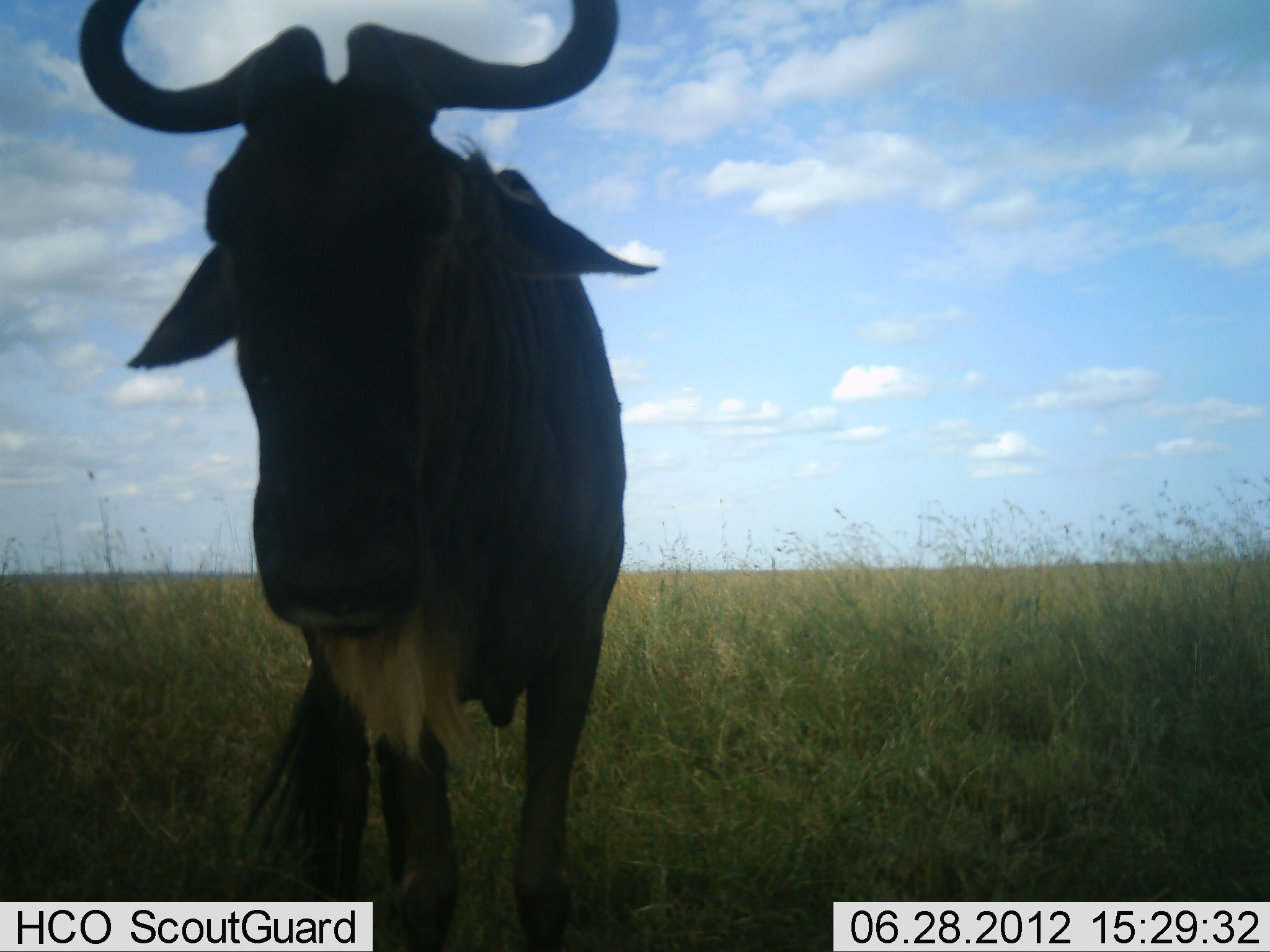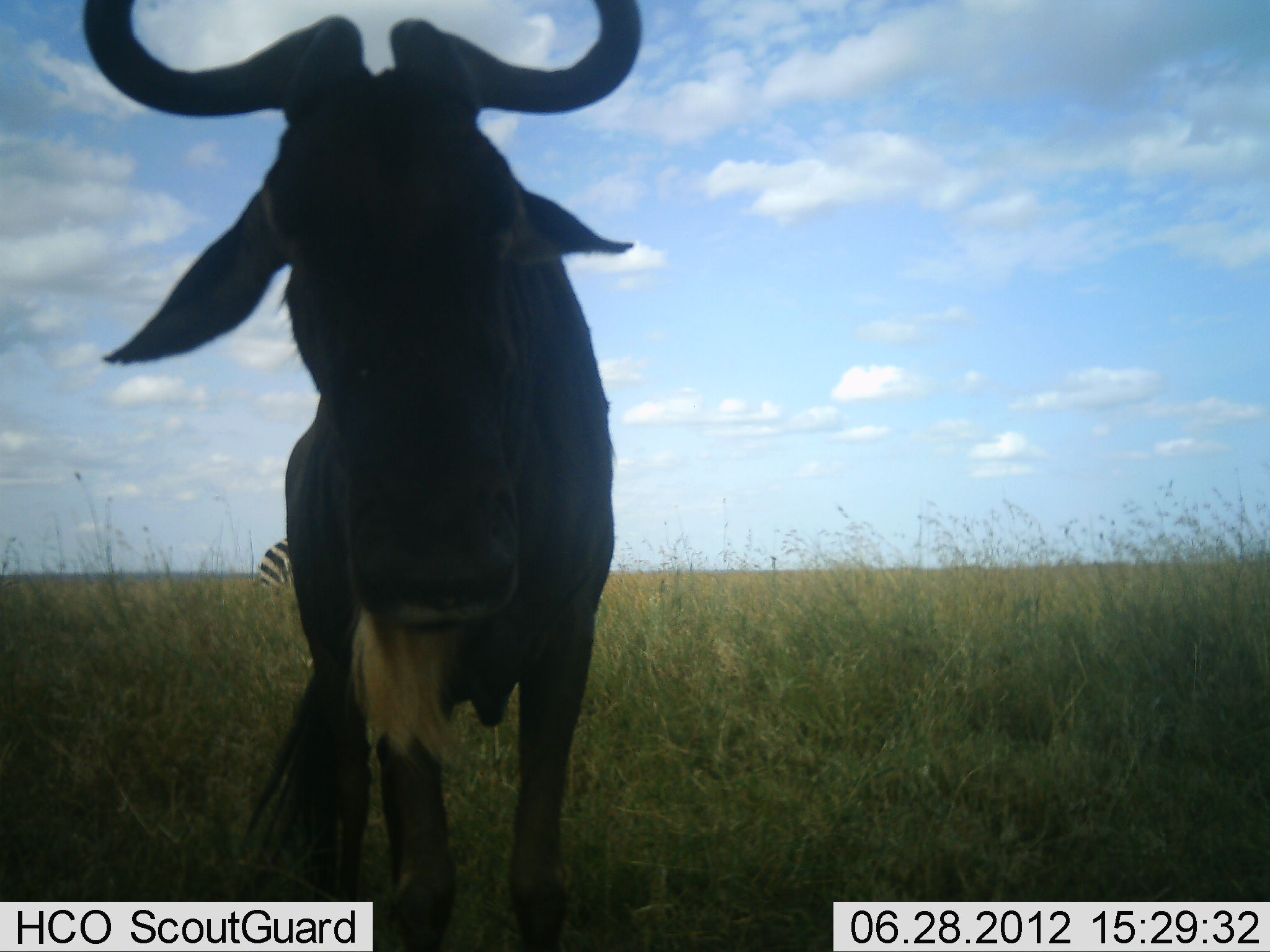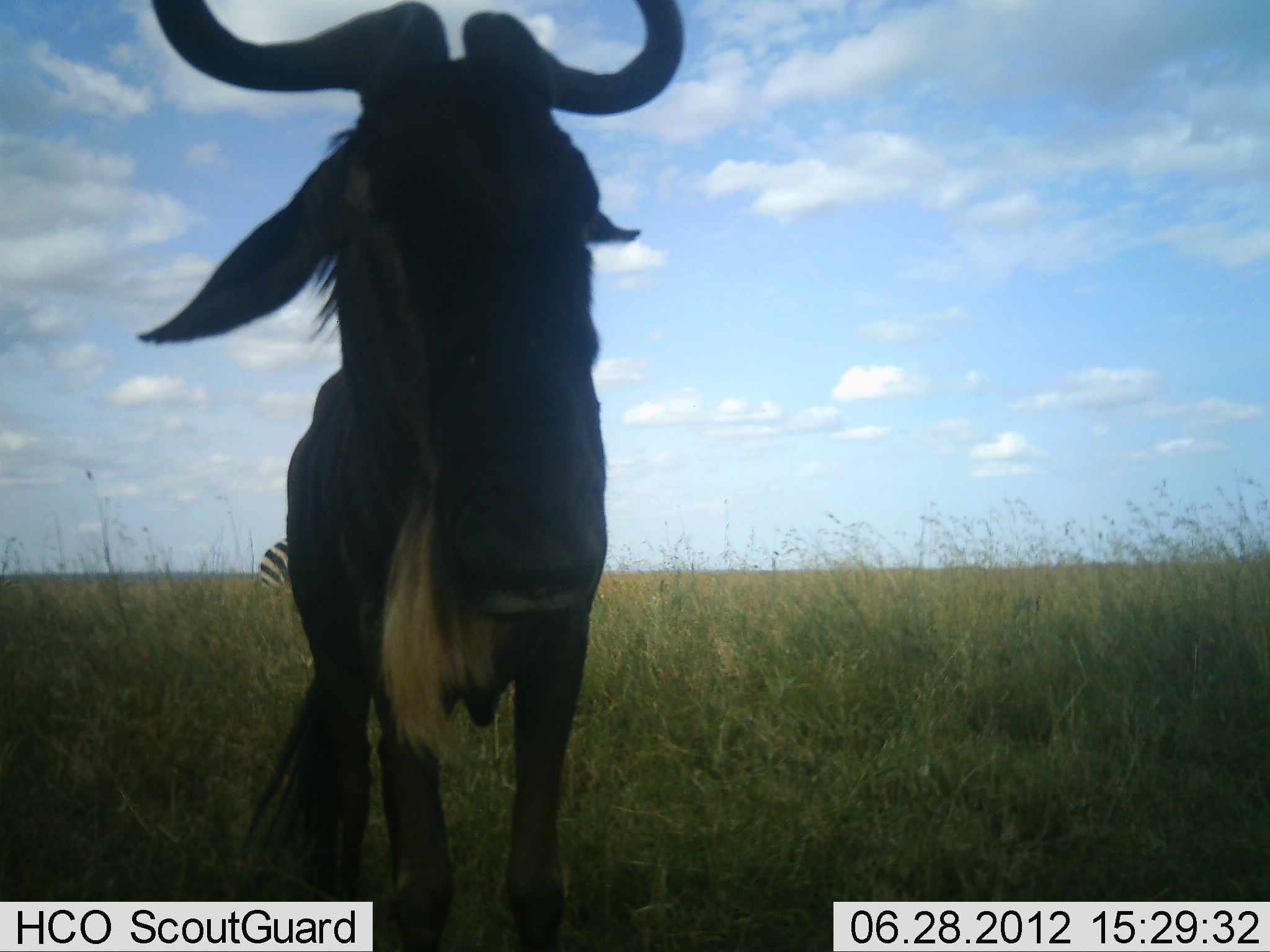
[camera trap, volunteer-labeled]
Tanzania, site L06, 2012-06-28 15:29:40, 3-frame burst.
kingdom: Animalia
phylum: Chordata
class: Mammalia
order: Artiodactyla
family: Bovidae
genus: Connochaetes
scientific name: Connochaetes taurinus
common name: blue wildebeest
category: wildebeest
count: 1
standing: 90%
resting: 0%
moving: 10%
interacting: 0%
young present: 0%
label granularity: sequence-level